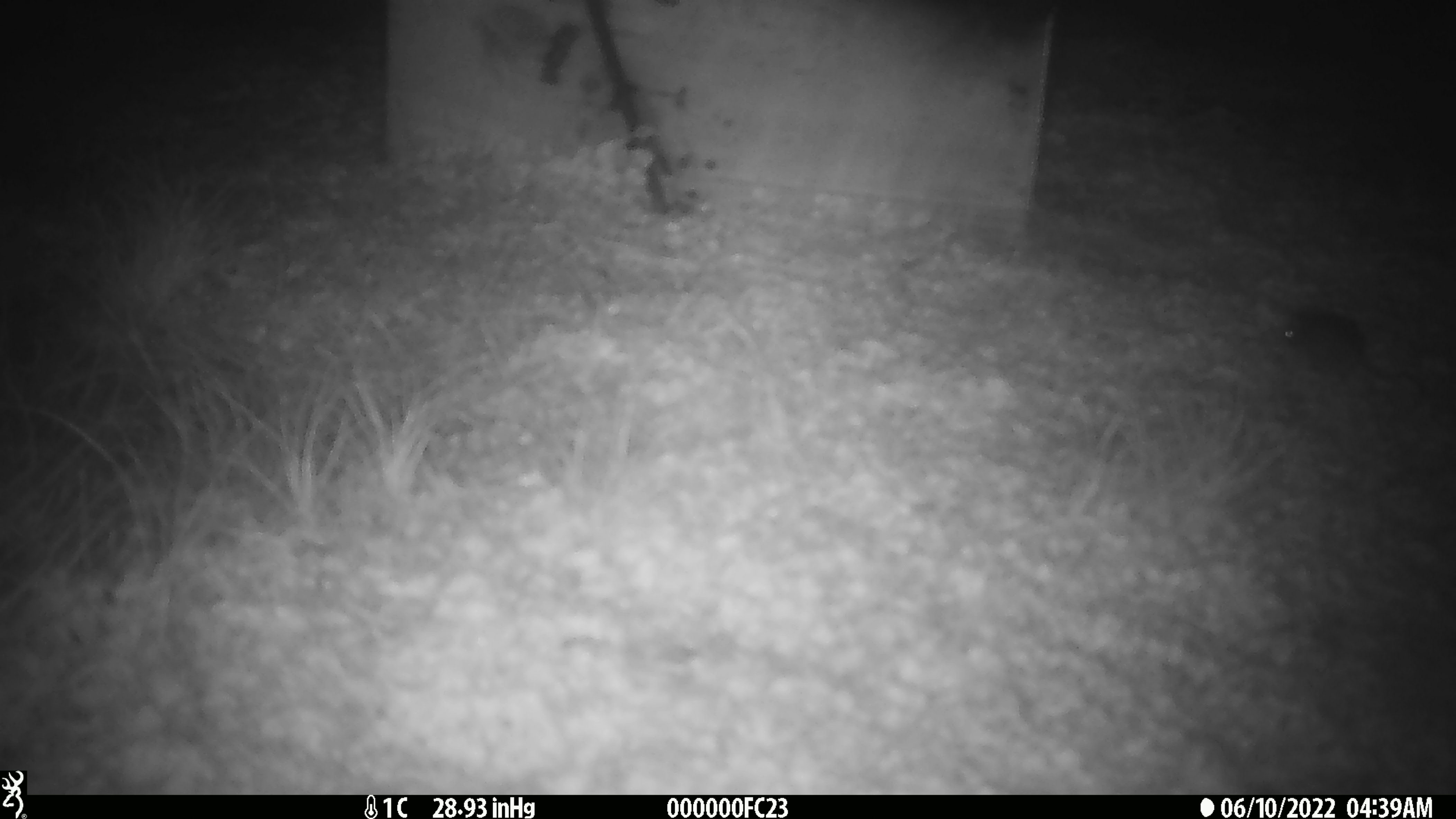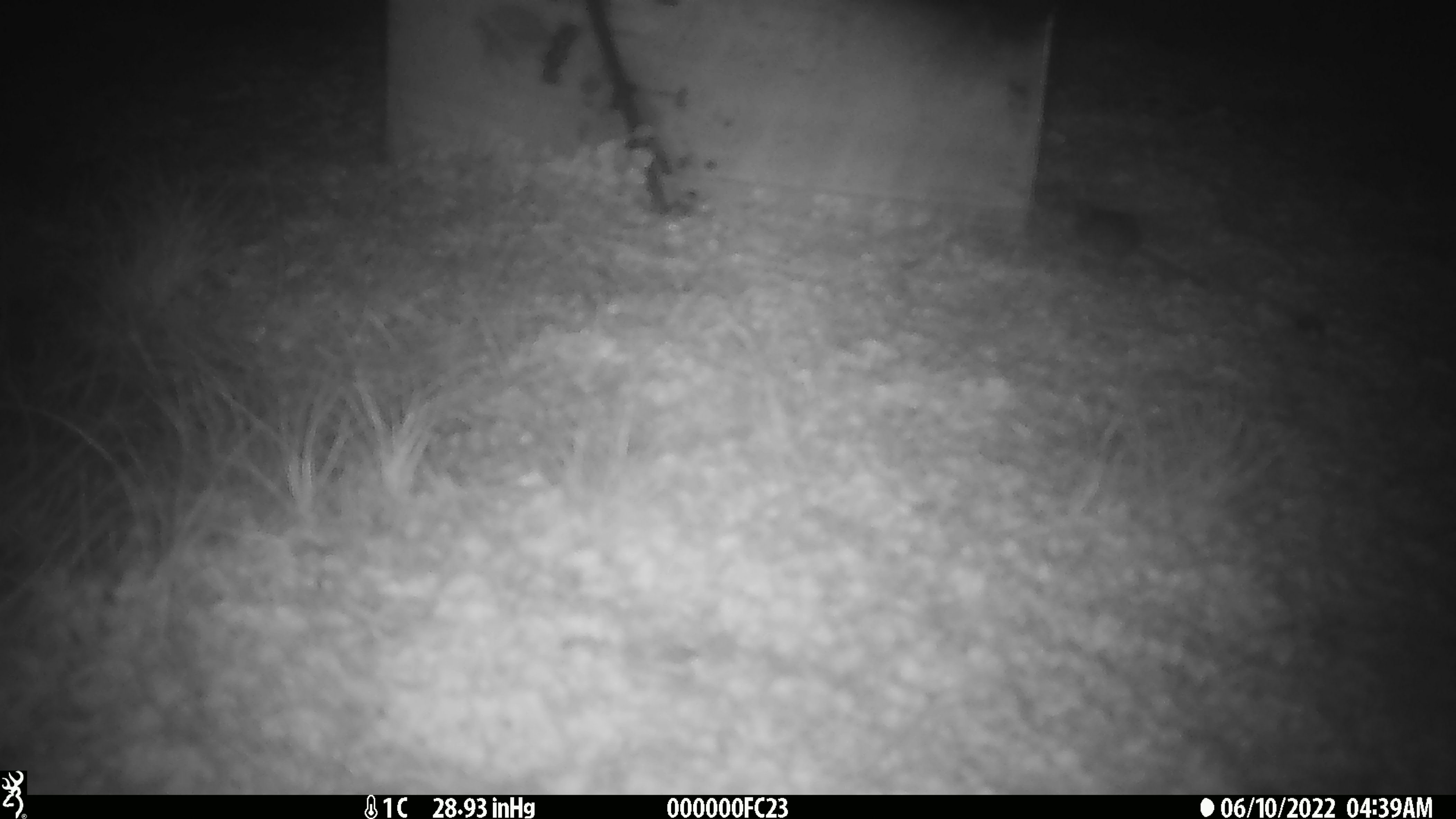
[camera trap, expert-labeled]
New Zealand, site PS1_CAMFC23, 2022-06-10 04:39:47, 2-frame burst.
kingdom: Animalia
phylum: Chordata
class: Mammalia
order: Rodentia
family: Muridae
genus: Mus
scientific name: Mus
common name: mouse